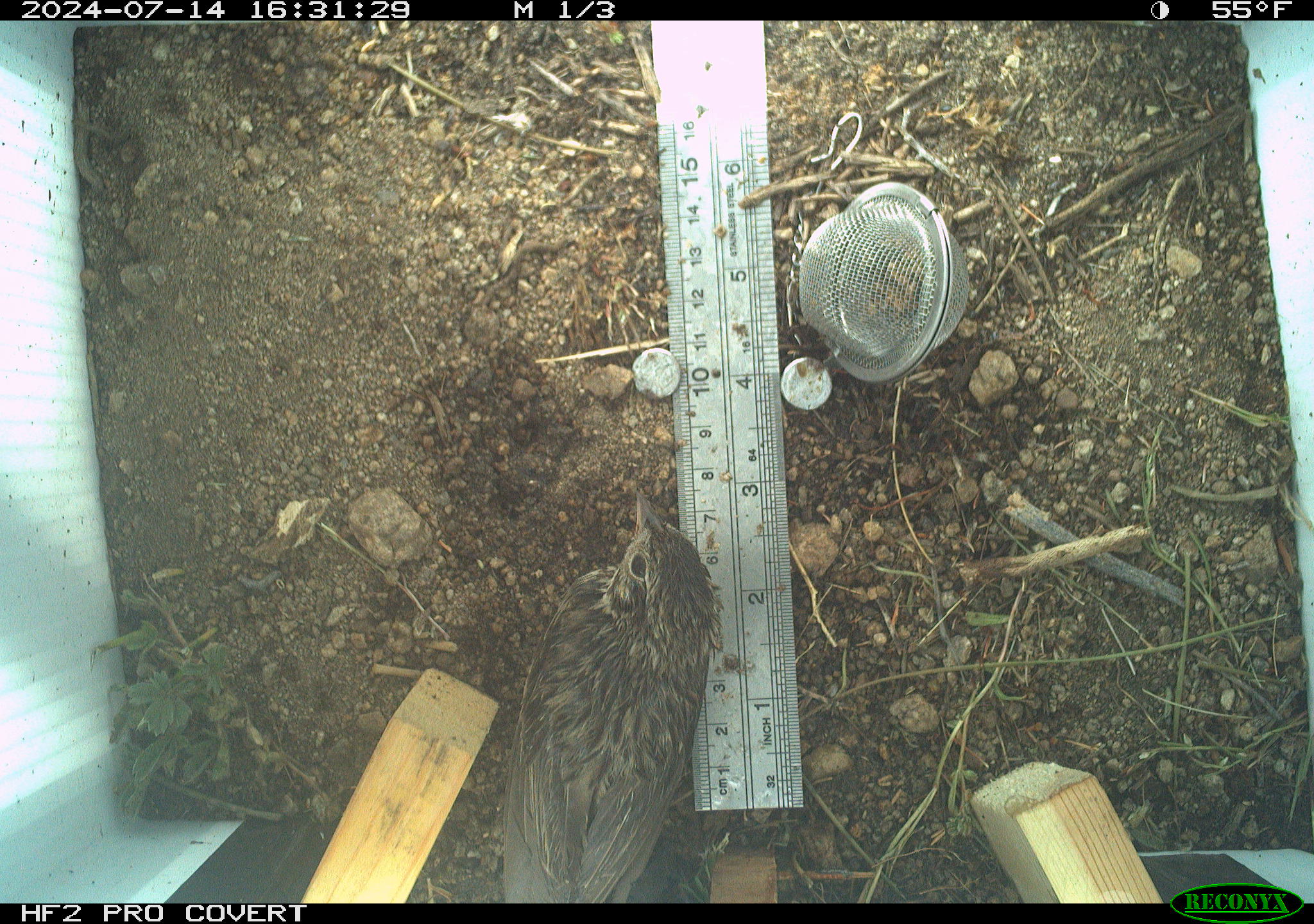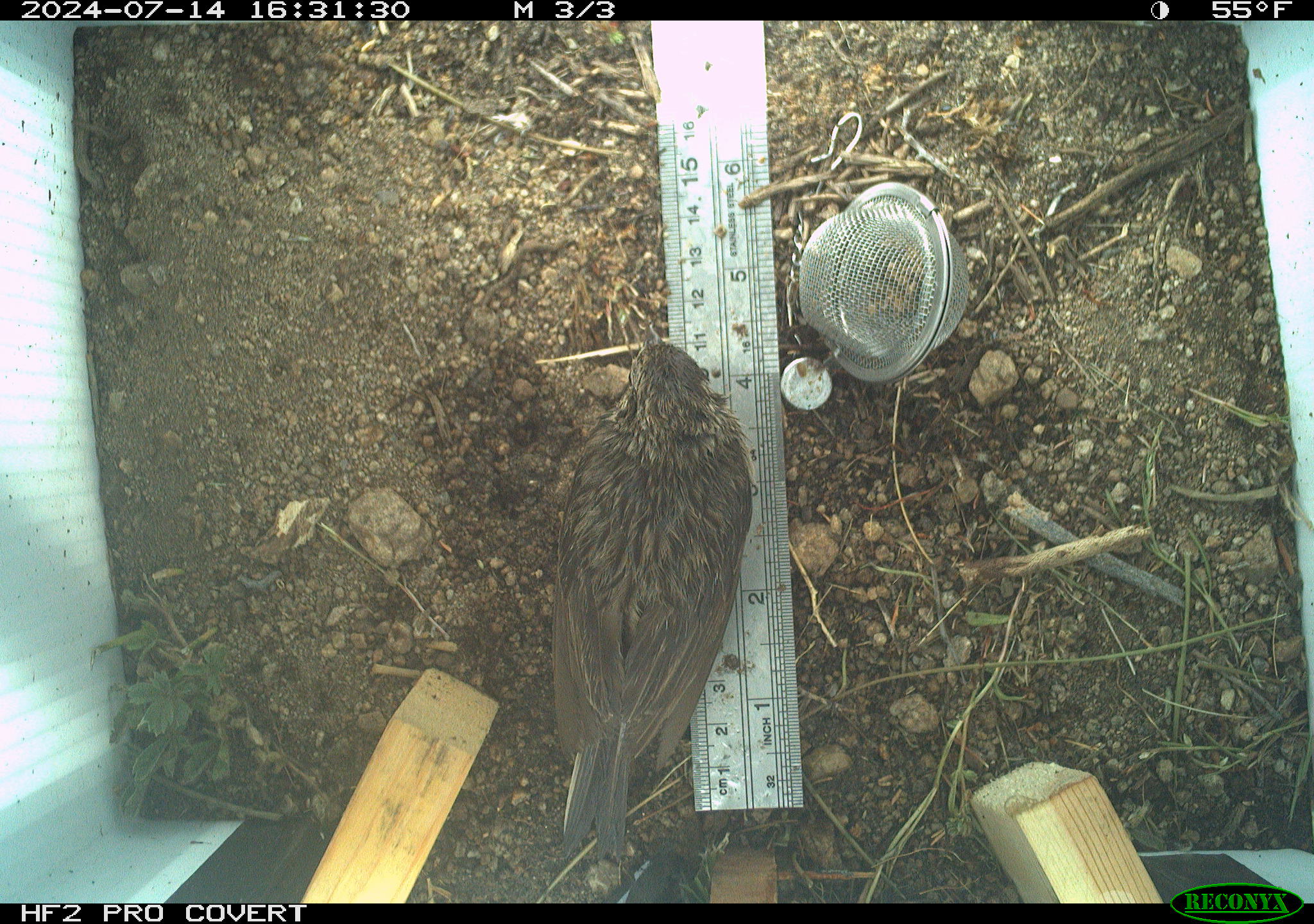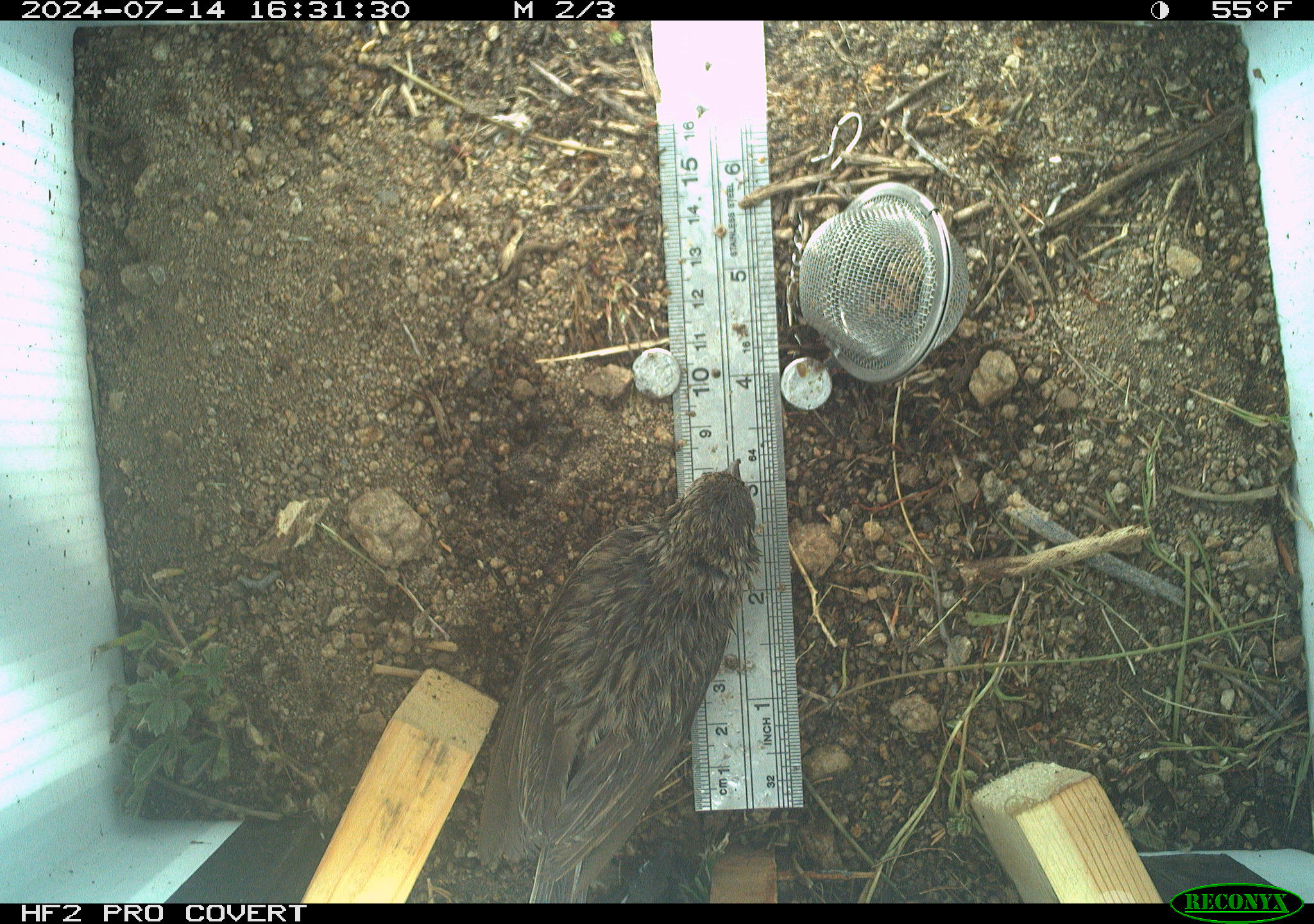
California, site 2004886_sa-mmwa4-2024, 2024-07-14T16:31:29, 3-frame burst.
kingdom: Animalia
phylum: Chordata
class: Aves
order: Passeriformes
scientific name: Passeriformes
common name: passerines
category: passeriformes order